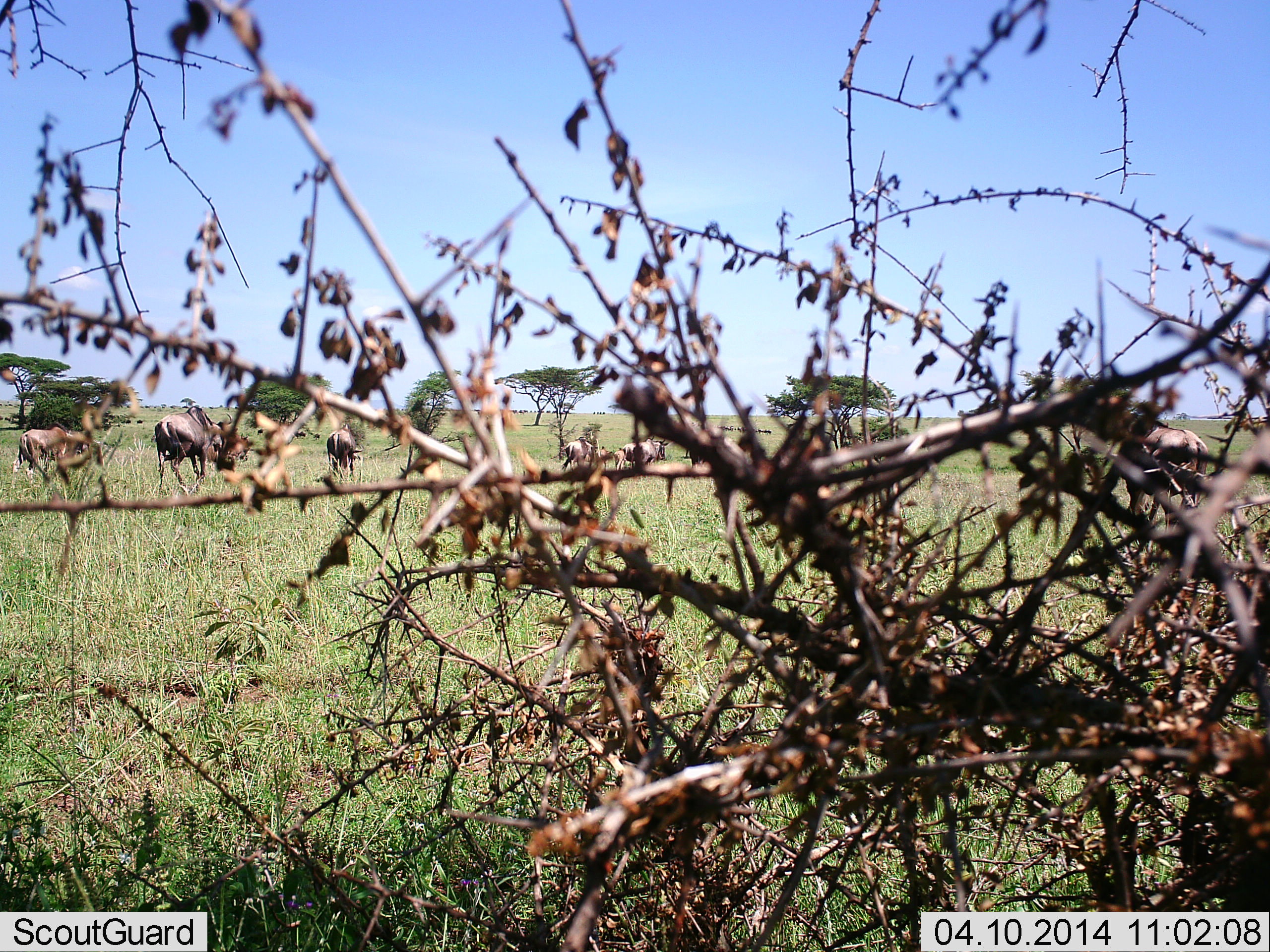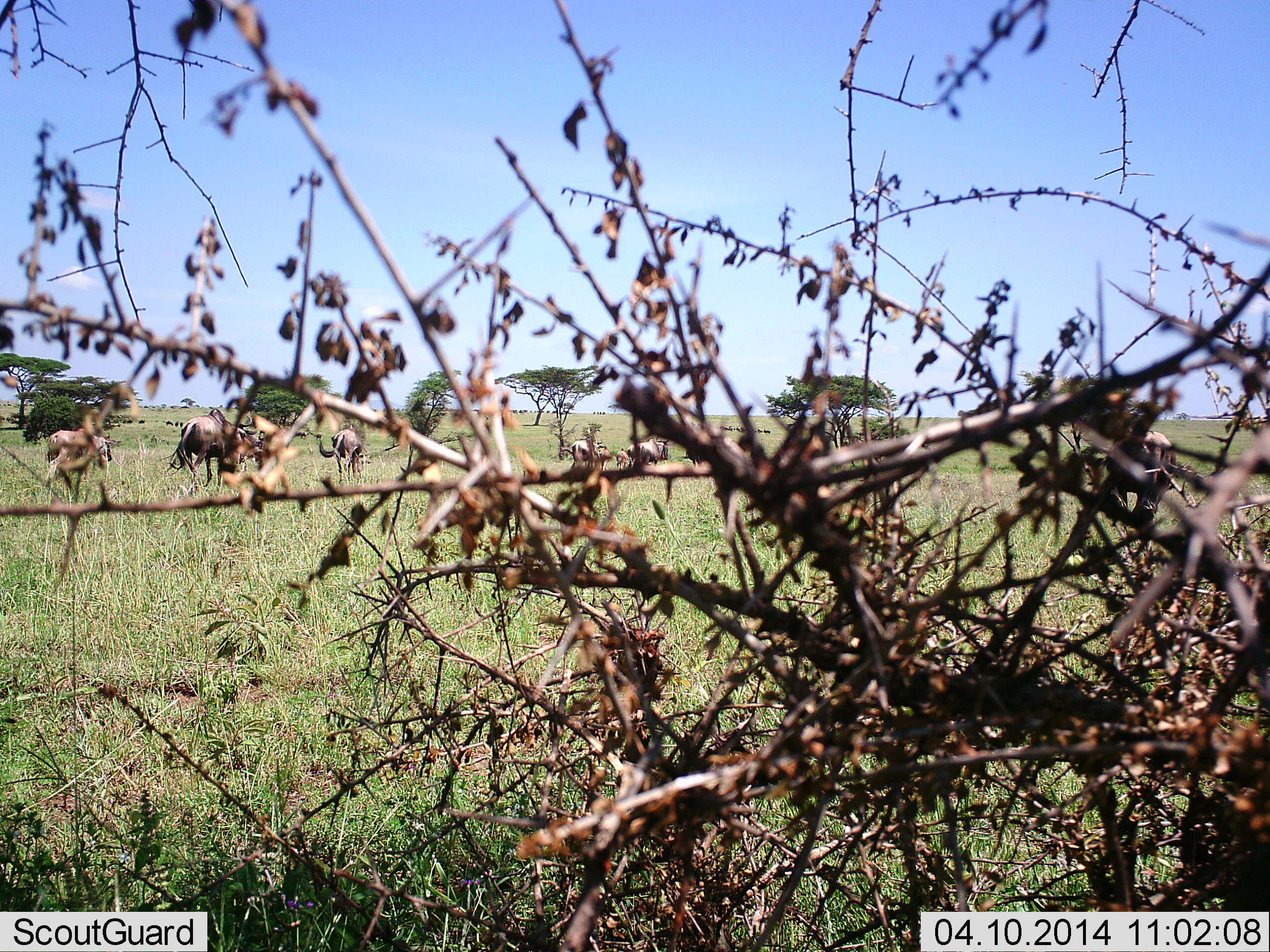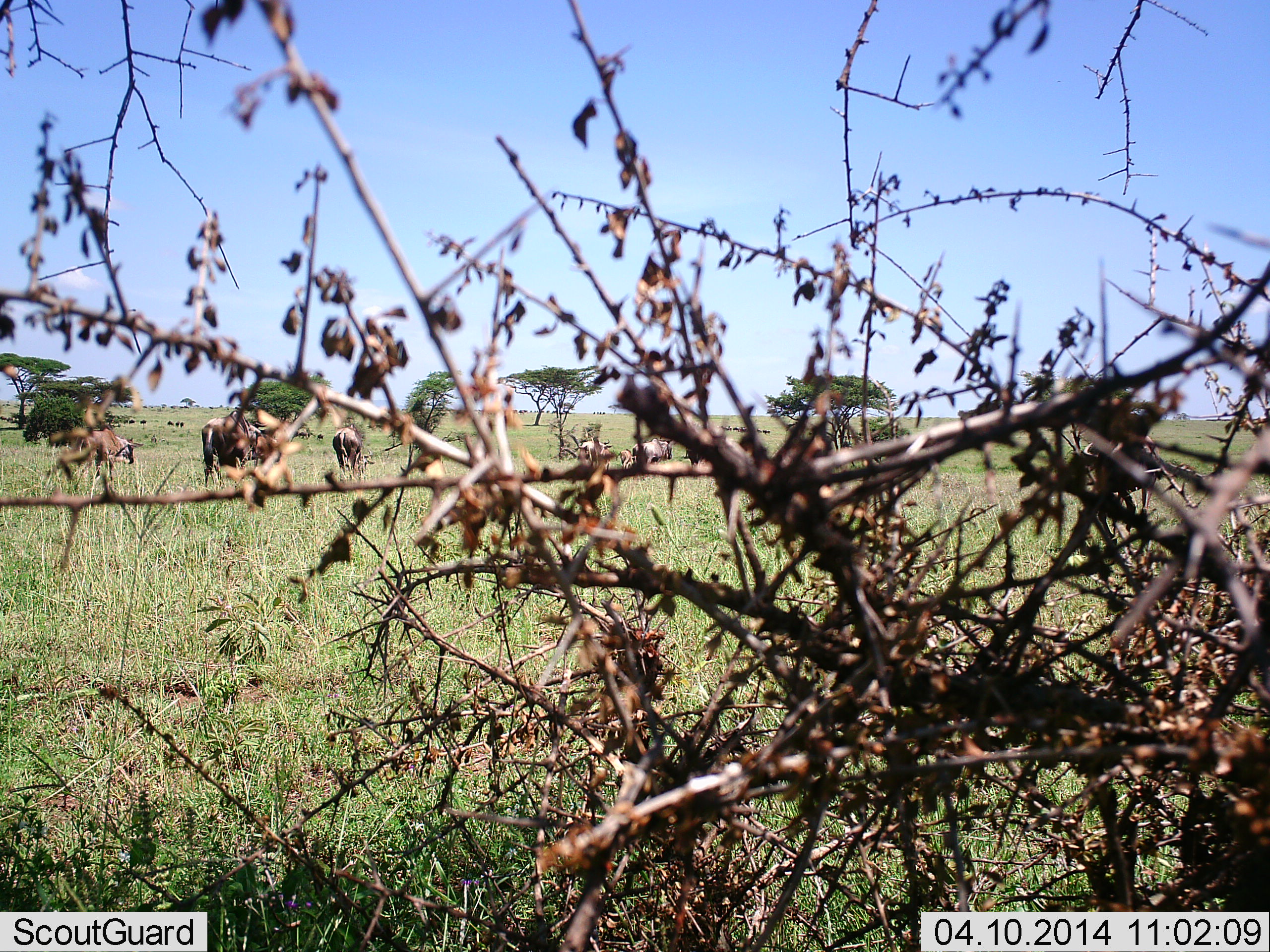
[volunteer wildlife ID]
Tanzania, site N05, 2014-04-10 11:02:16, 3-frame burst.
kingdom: Animalia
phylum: Chordata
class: Mammalia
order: Artiodactyla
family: Bovidae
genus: Connochaetes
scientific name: Connochaetes taurinus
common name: blue wildebeest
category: wildebeest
Wildebeest (blue wildebeest) (Connochaetes taurinus), count 6. Behavior (volunteer vote fractions): standing 11%, resting 0%, moving 97%, interacting 3%. Young present (vote fraction): 8%. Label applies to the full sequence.